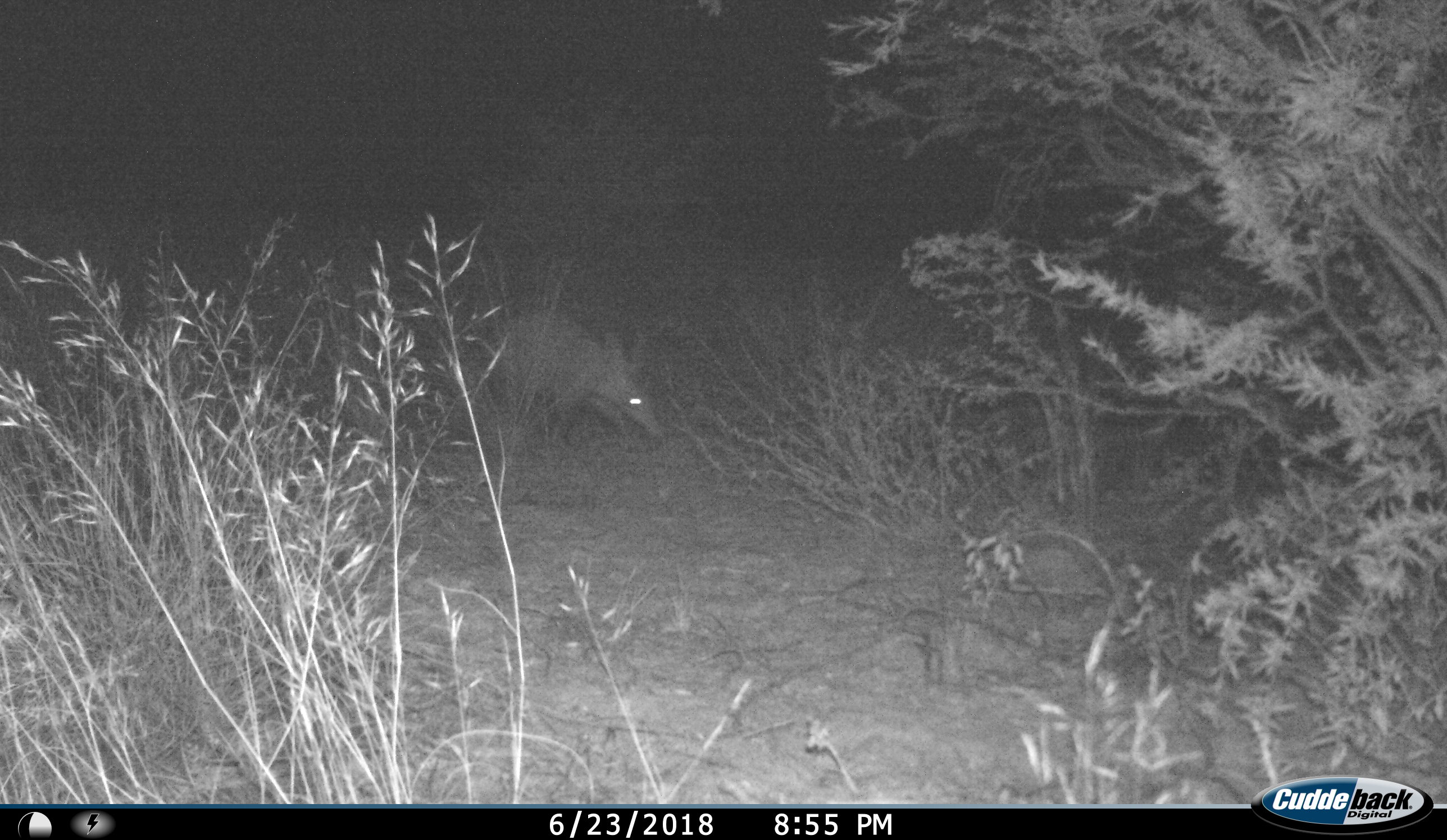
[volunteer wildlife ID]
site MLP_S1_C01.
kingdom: Animalia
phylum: Chordata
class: Mammalia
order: Tubulidentata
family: Orycteropodidae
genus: Orycteropus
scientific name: Orycteropus afer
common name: aardvark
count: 1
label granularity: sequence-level